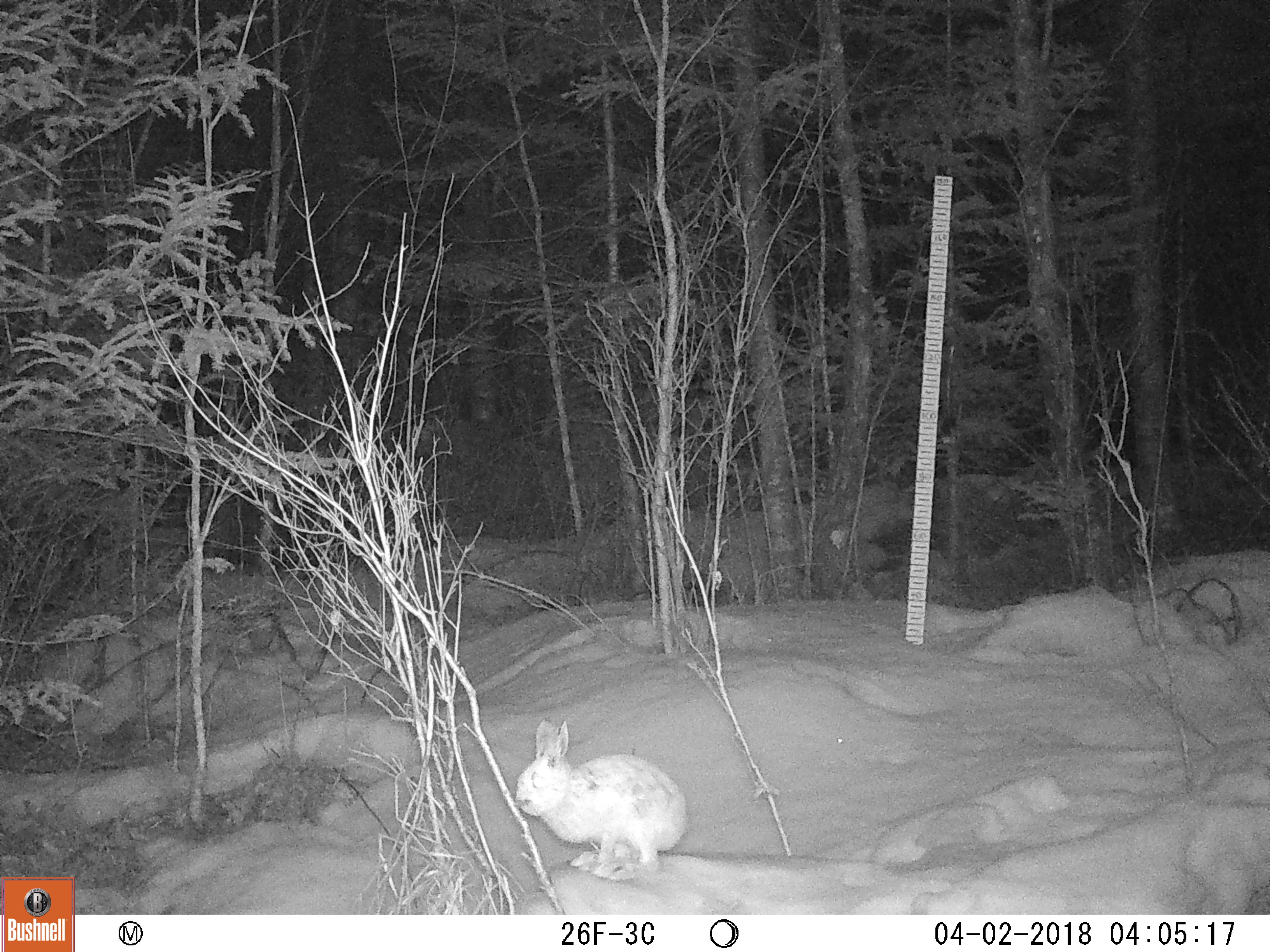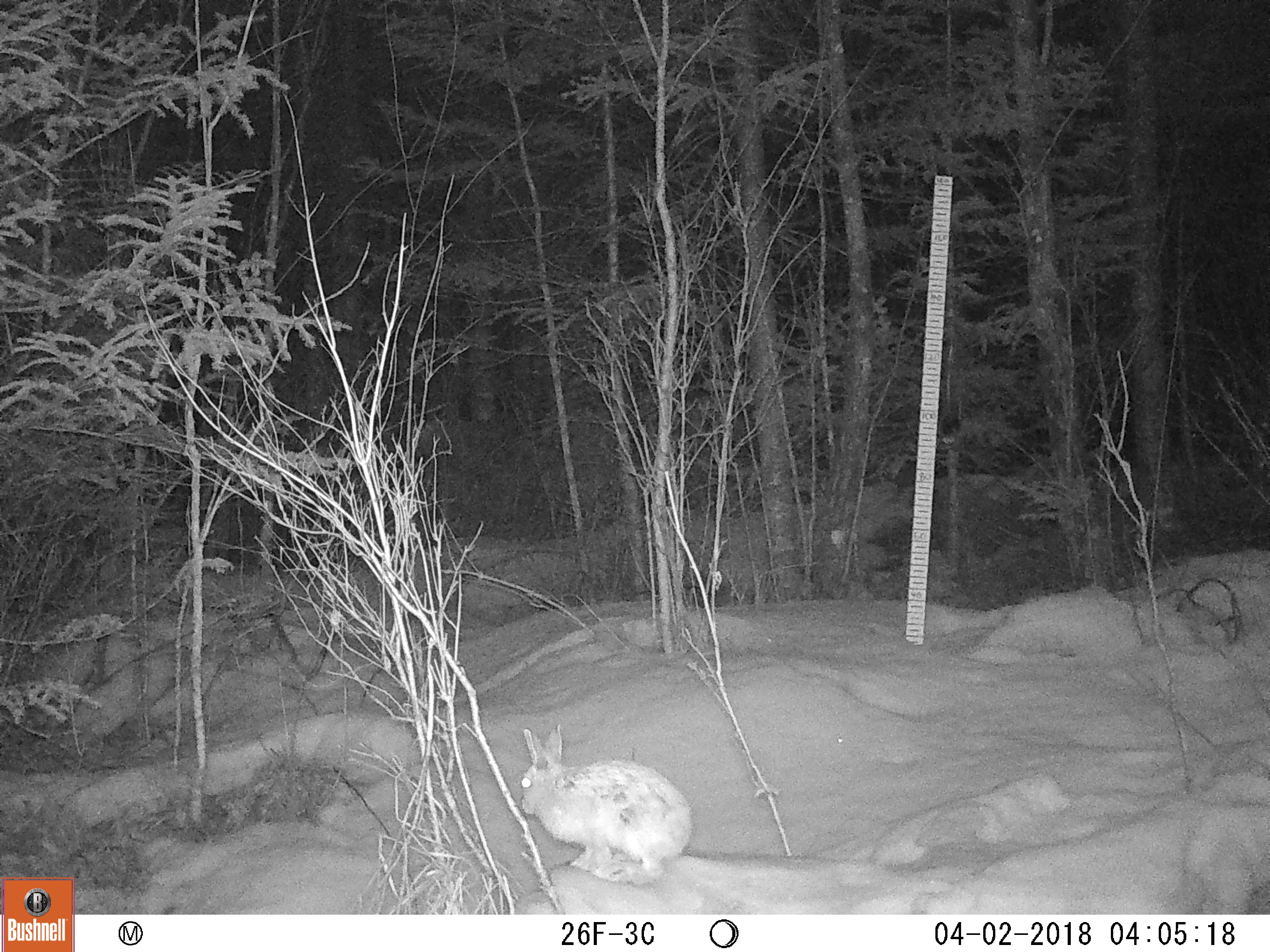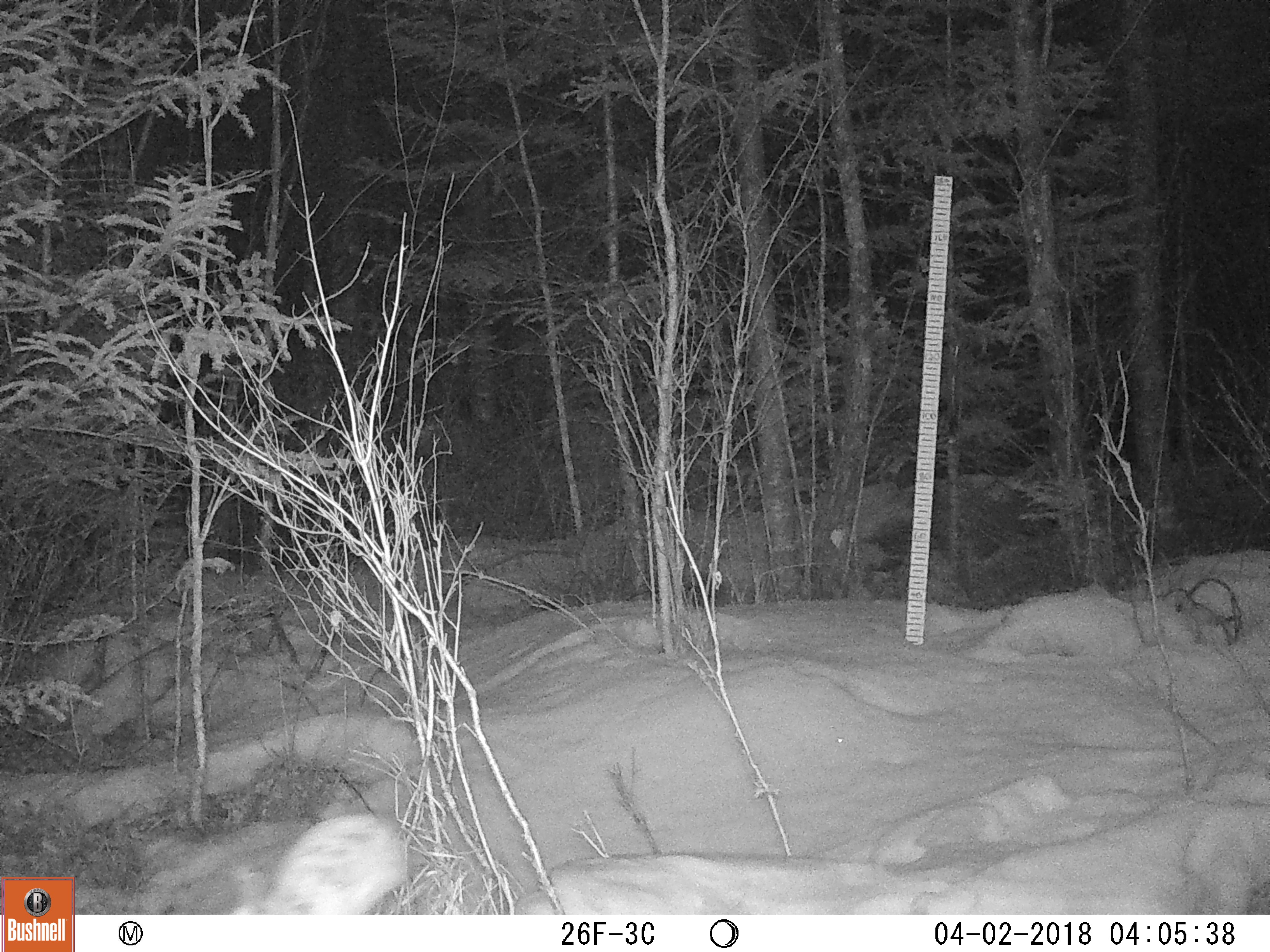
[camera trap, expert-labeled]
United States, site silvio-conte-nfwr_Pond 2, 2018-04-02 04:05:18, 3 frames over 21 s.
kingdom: Animalia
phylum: Chordata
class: Mammalia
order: Lagomorpha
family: Leporidae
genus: Lepus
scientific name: Lepus americanus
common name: snowshoe hare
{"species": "snowshoe hare (Lepus americanus)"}